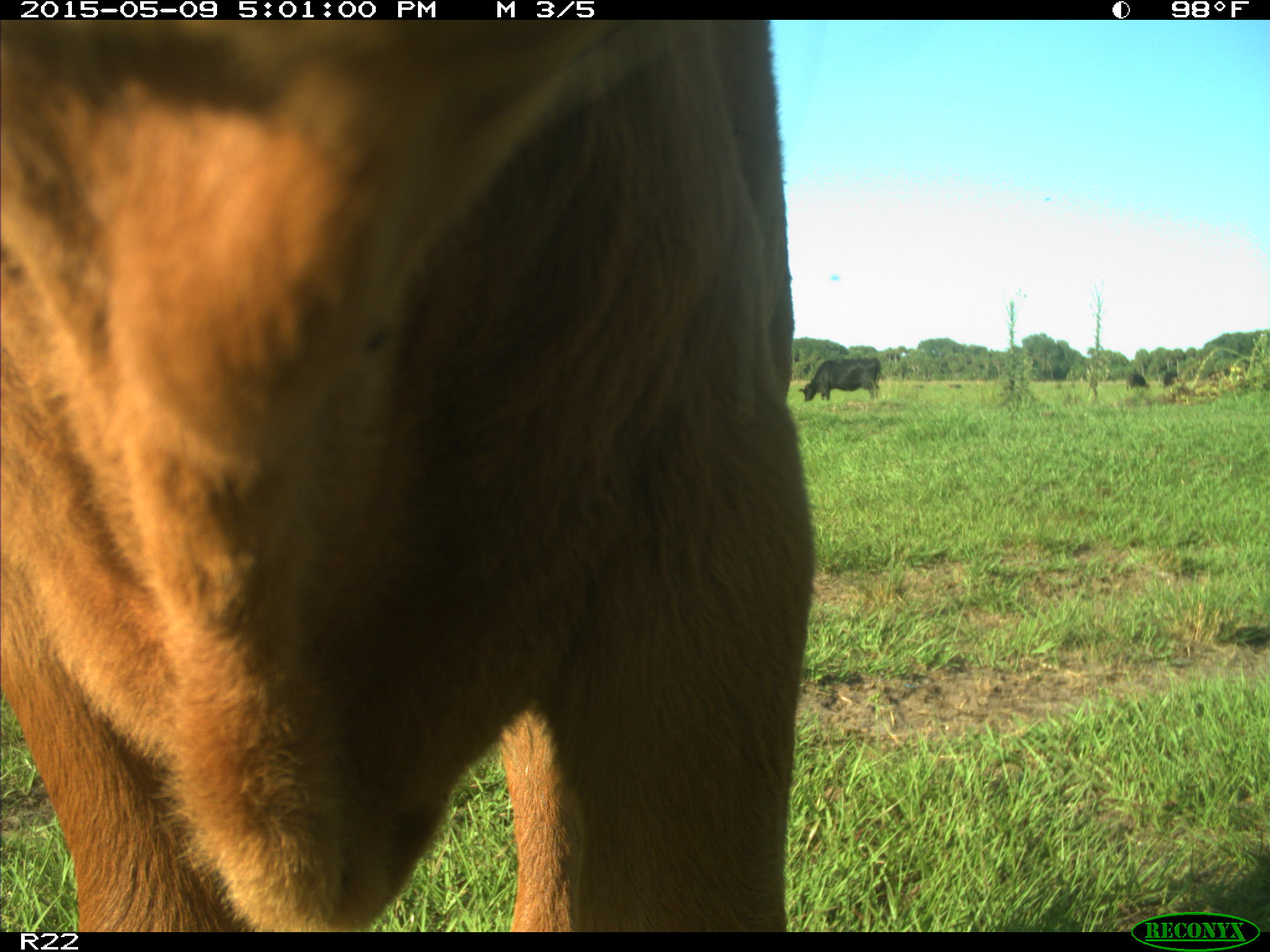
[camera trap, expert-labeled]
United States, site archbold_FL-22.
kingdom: Animalia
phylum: Chordata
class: Mammalia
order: Artiodactyla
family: Bovidae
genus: Bos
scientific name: Bos taurus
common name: domestic cow